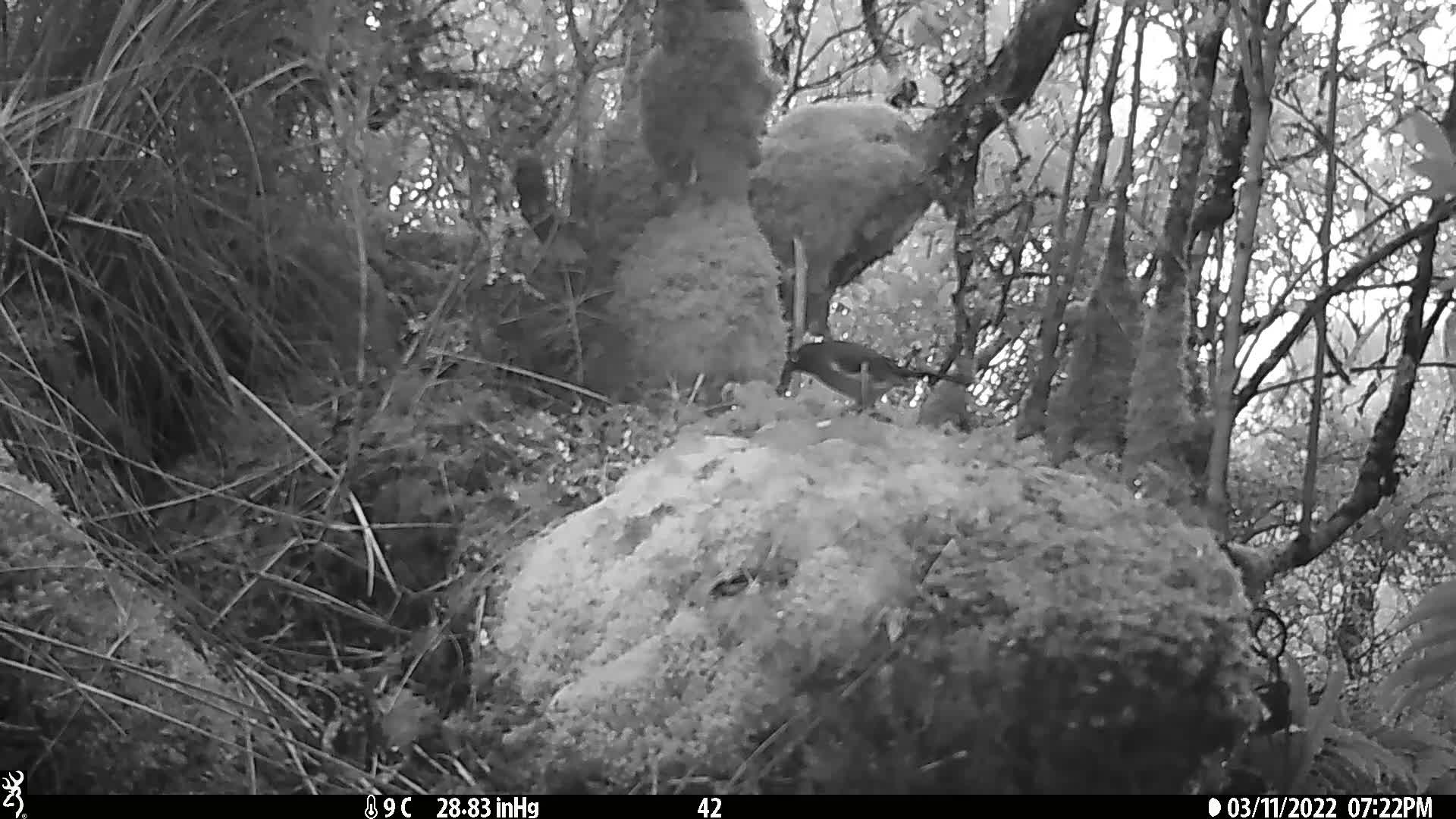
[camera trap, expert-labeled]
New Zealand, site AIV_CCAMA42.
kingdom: Animalia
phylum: Chordata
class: Aves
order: Passeriformes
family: Meliphagidae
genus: Anthornis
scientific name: Anthornis melanura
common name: new zealand bellbird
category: bellbird